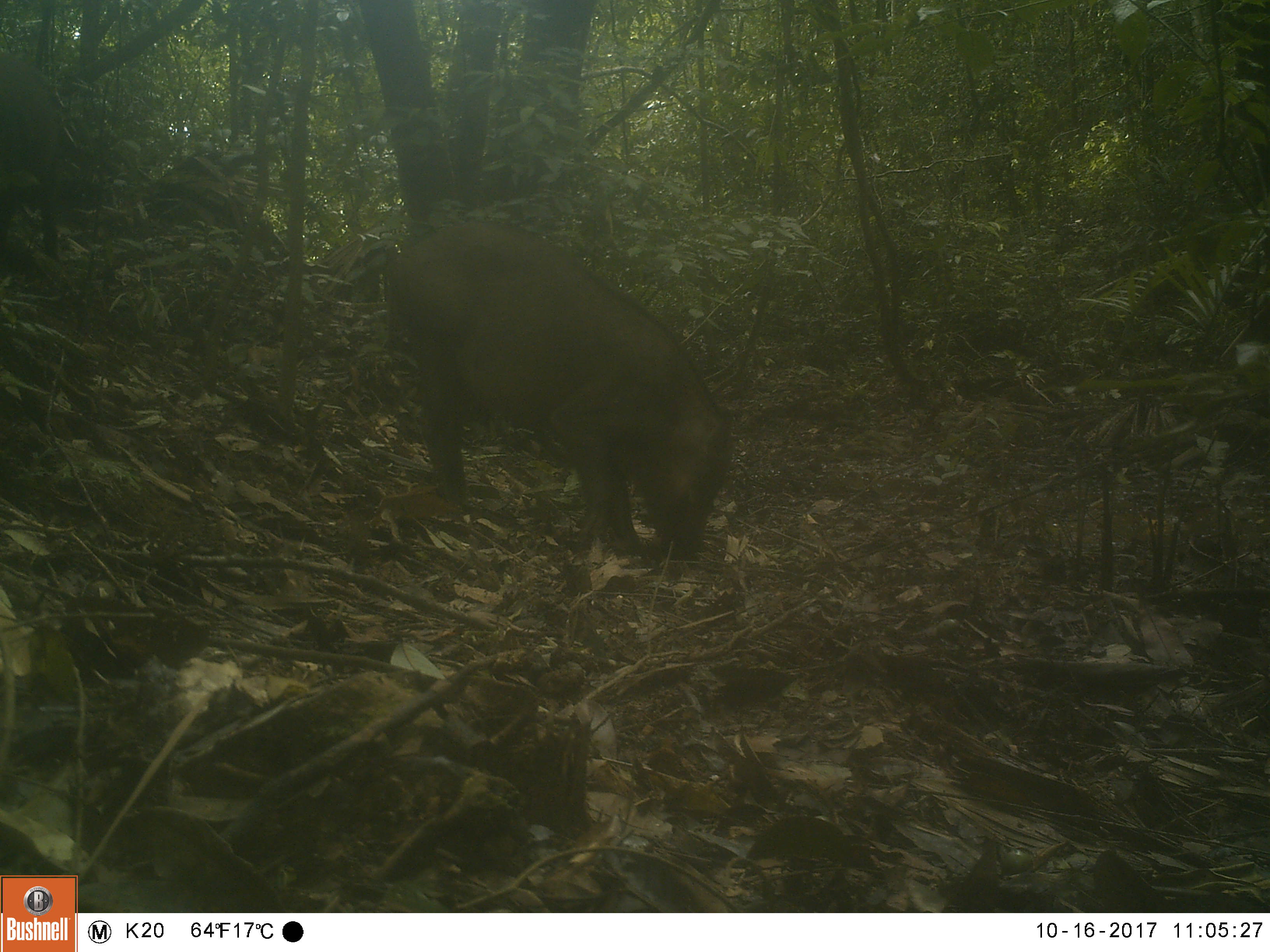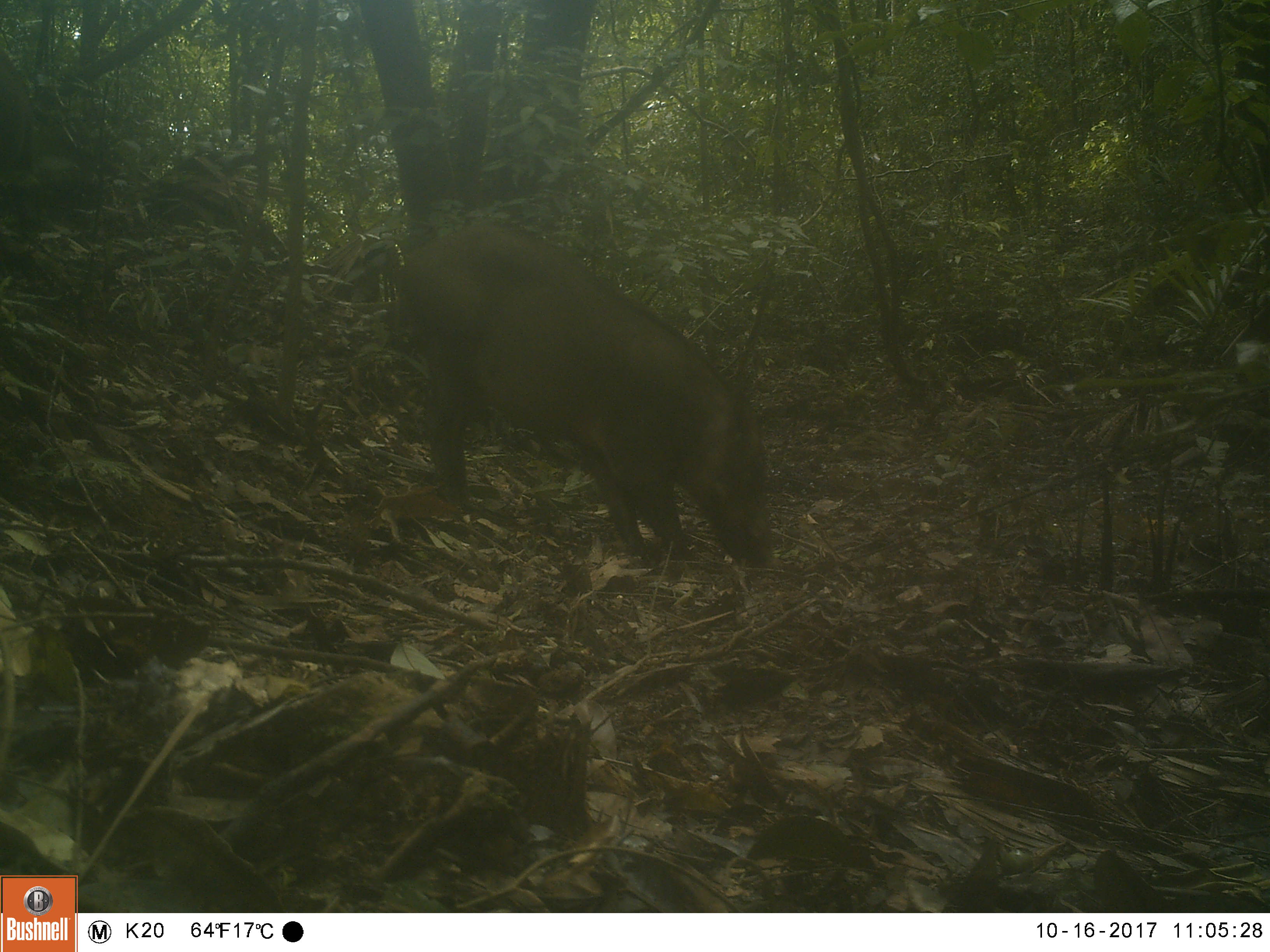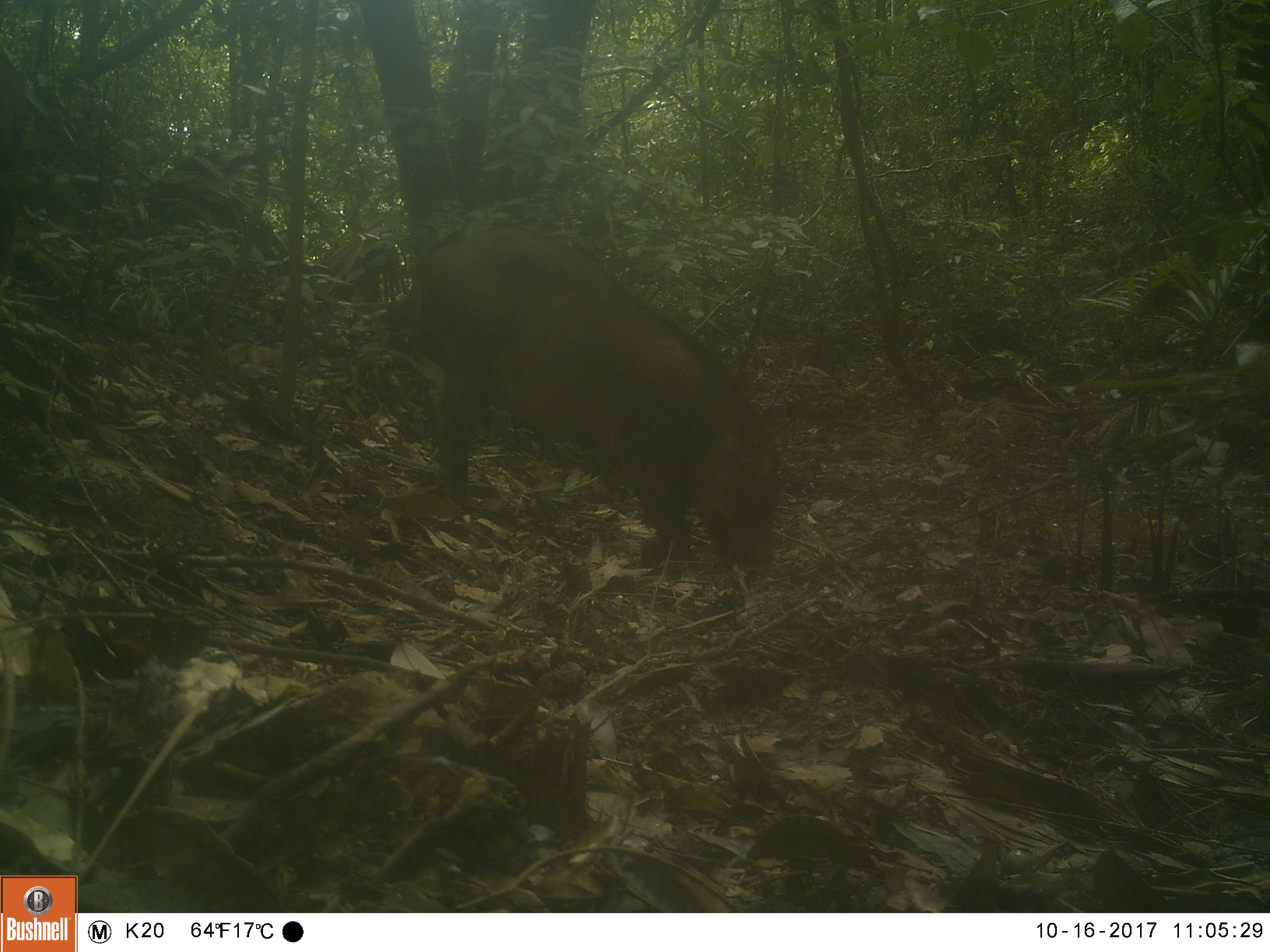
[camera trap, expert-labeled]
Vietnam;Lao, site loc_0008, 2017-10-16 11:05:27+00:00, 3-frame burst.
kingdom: Animalia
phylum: Chordata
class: Mammalia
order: Artiodactyla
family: Suidae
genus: Sus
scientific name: Sus scrofa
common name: eurasian wild pig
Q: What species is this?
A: Eurasian wild pig (Sus scrofa).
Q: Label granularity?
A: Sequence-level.